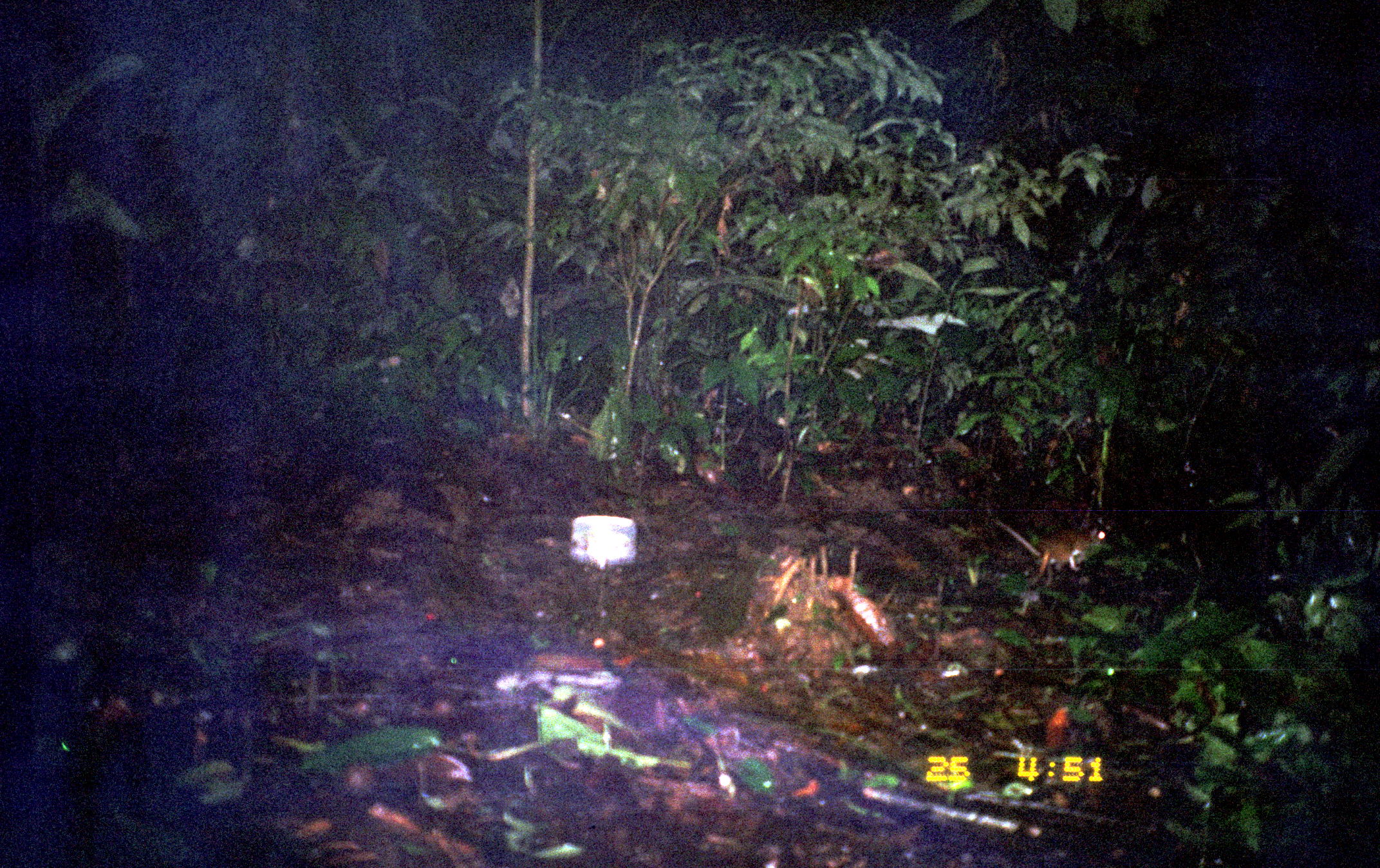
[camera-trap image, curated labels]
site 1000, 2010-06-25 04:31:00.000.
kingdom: Animalia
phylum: Chordata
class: Mammalia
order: Rodentia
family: Echimyidae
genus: Proechimys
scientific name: Proechimys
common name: south american spiny rats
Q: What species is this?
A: Proechimys (south american spiny rats).